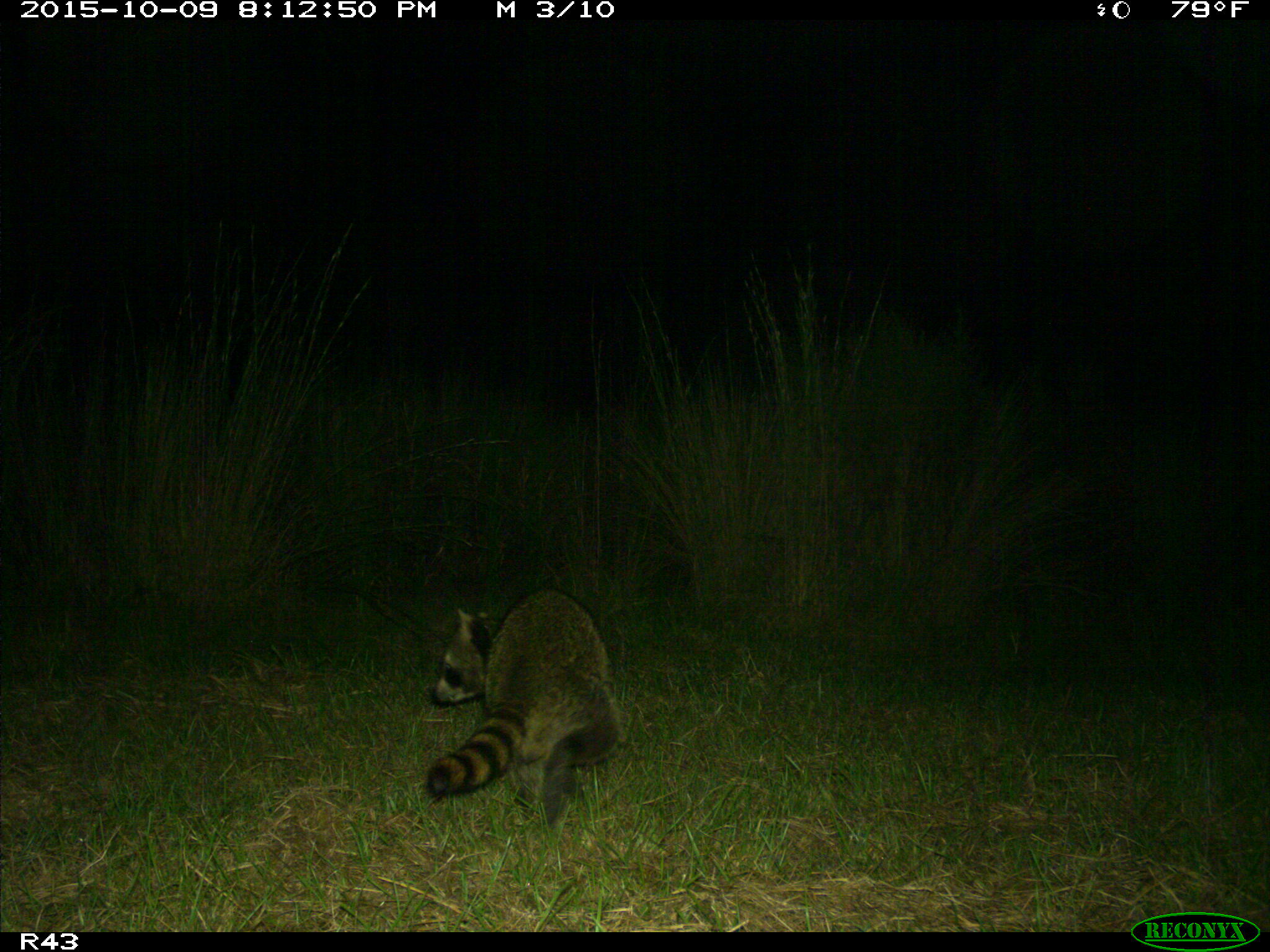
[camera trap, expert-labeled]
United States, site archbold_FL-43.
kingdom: Animalia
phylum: Chordata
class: Mammalia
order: Carnivora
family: Procyonidae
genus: Procyon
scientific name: Procyon lotor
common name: common raccoon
Procyon lotor (common raccoon).